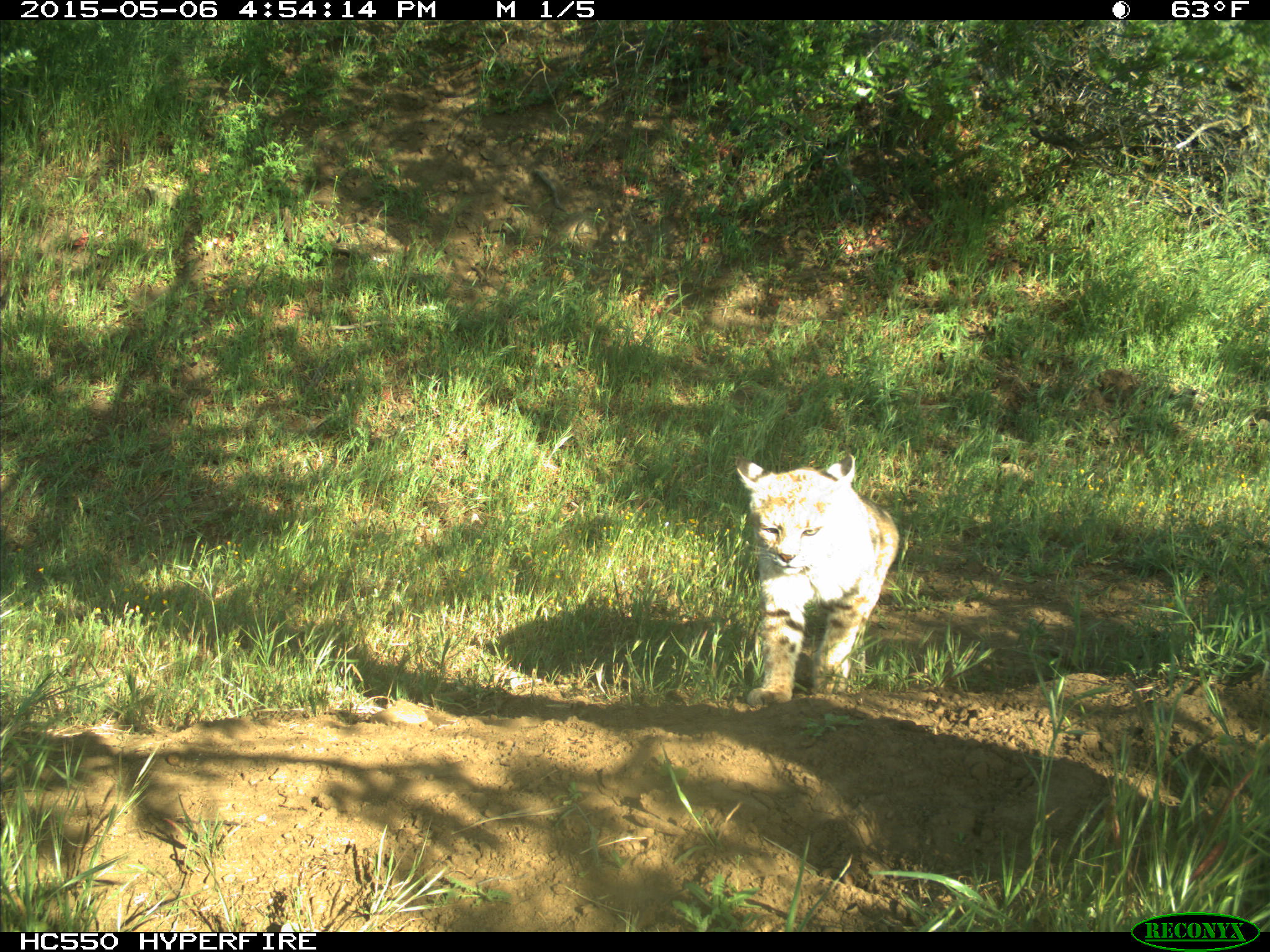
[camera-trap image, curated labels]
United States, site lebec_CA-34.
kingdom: Animalia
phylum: Chordata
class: Mammalia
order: Carnivora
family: Felidae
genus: Lynx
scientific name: Lynx rufus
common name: bobcat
Lynx rufus (bobcat).